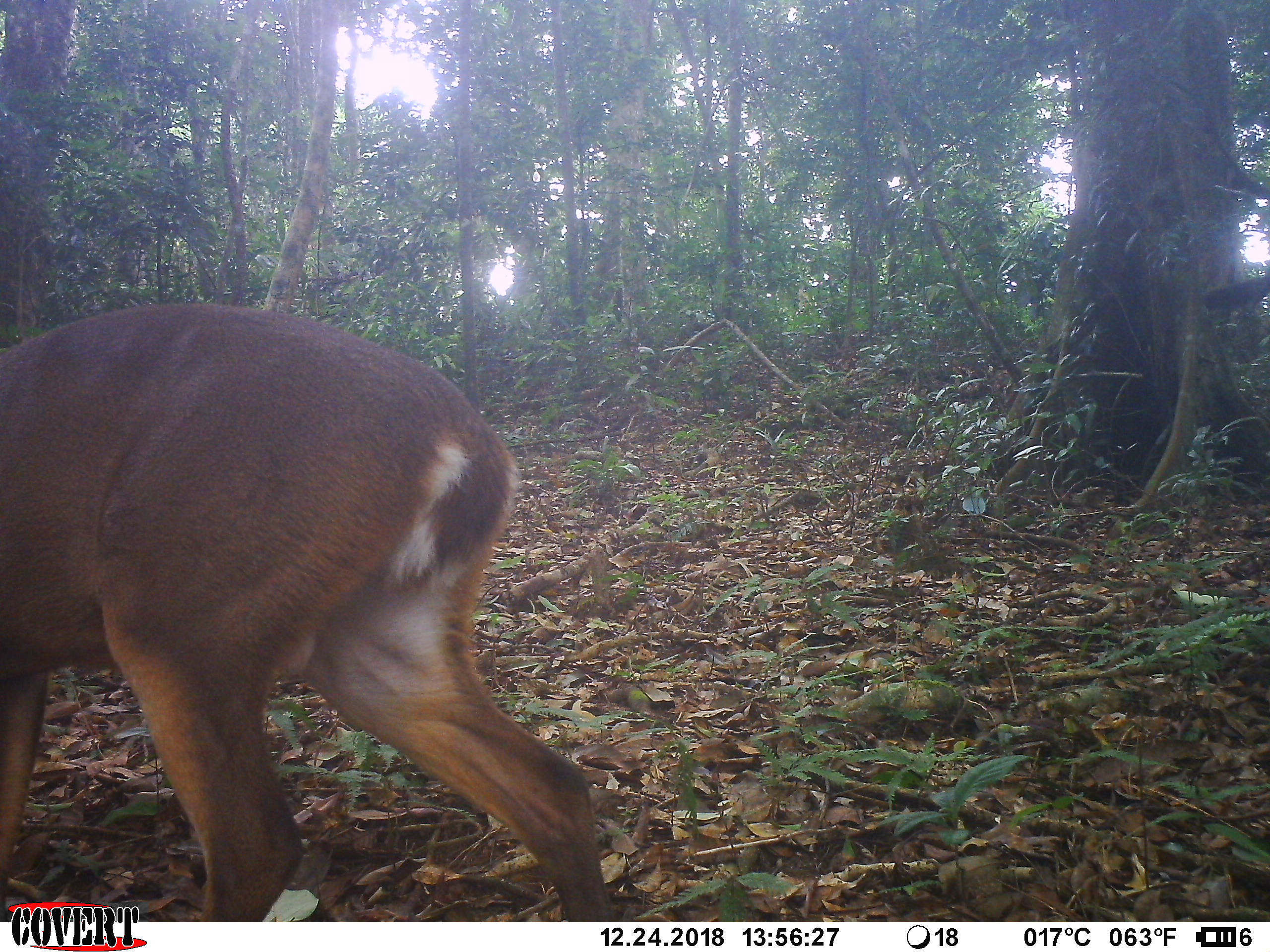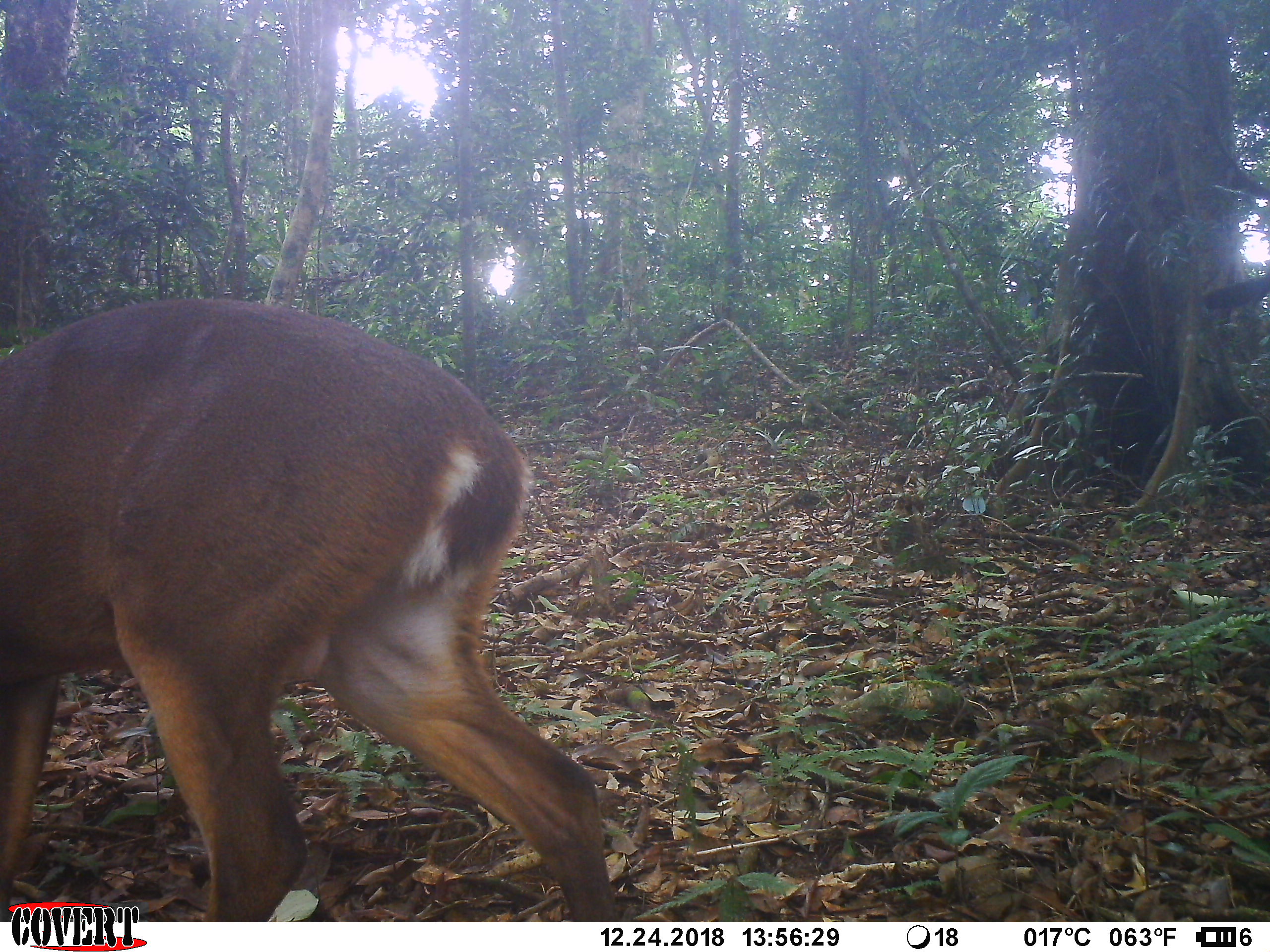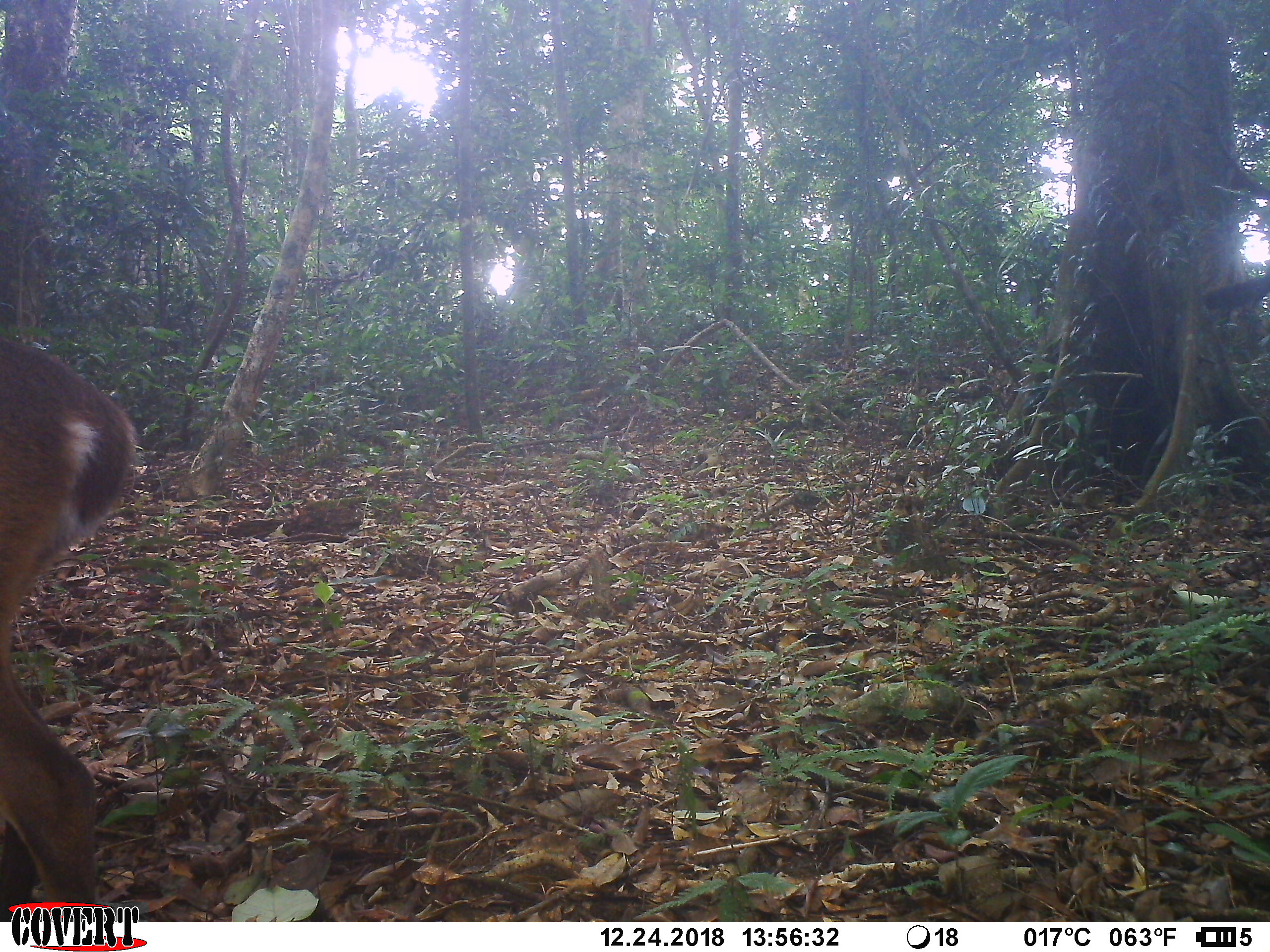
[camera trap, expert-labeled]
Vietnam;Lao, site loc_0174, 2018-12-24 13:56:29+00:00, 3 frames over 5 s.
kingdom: Animalia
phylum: Chordata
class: Mammalia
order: Artiodactyla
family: Cervidae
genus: Muntiacus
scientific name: Muntiacus vuquangensis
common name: large-antlered muntjac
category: large antlered muntjac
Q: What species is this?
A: Large antlered muntjac (large-antlered muntjac) (Muntiacus vuquangensis).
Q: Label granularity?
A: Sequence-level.